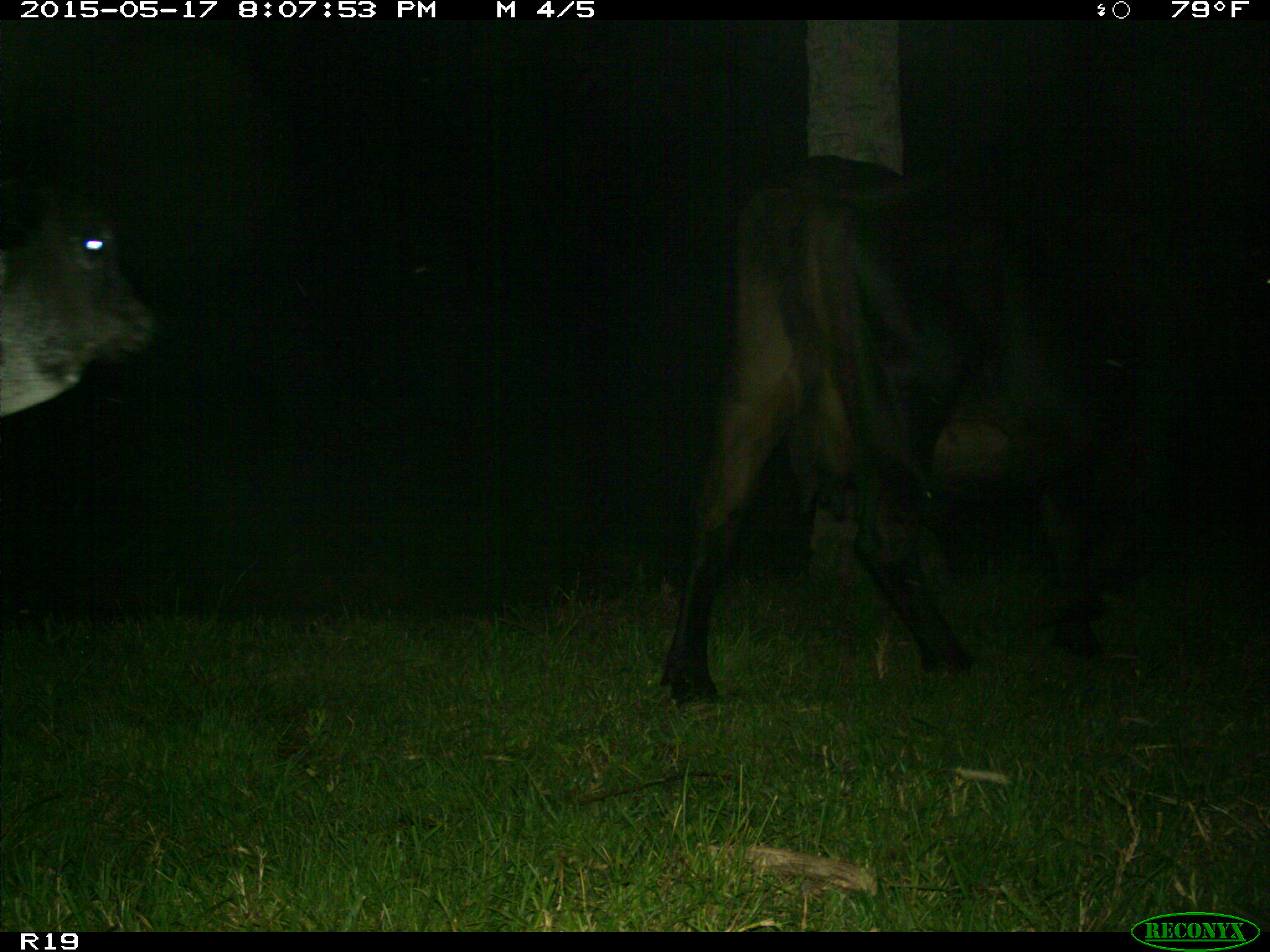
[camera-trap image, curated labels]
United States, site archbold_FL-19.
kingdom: Animalia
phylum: Chordata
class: Mammalia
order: Artiodactyla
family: Bovidae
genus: Bos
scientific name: Bos taurus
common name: domestic cow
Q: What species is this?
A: Bos taurus (domestic cow).